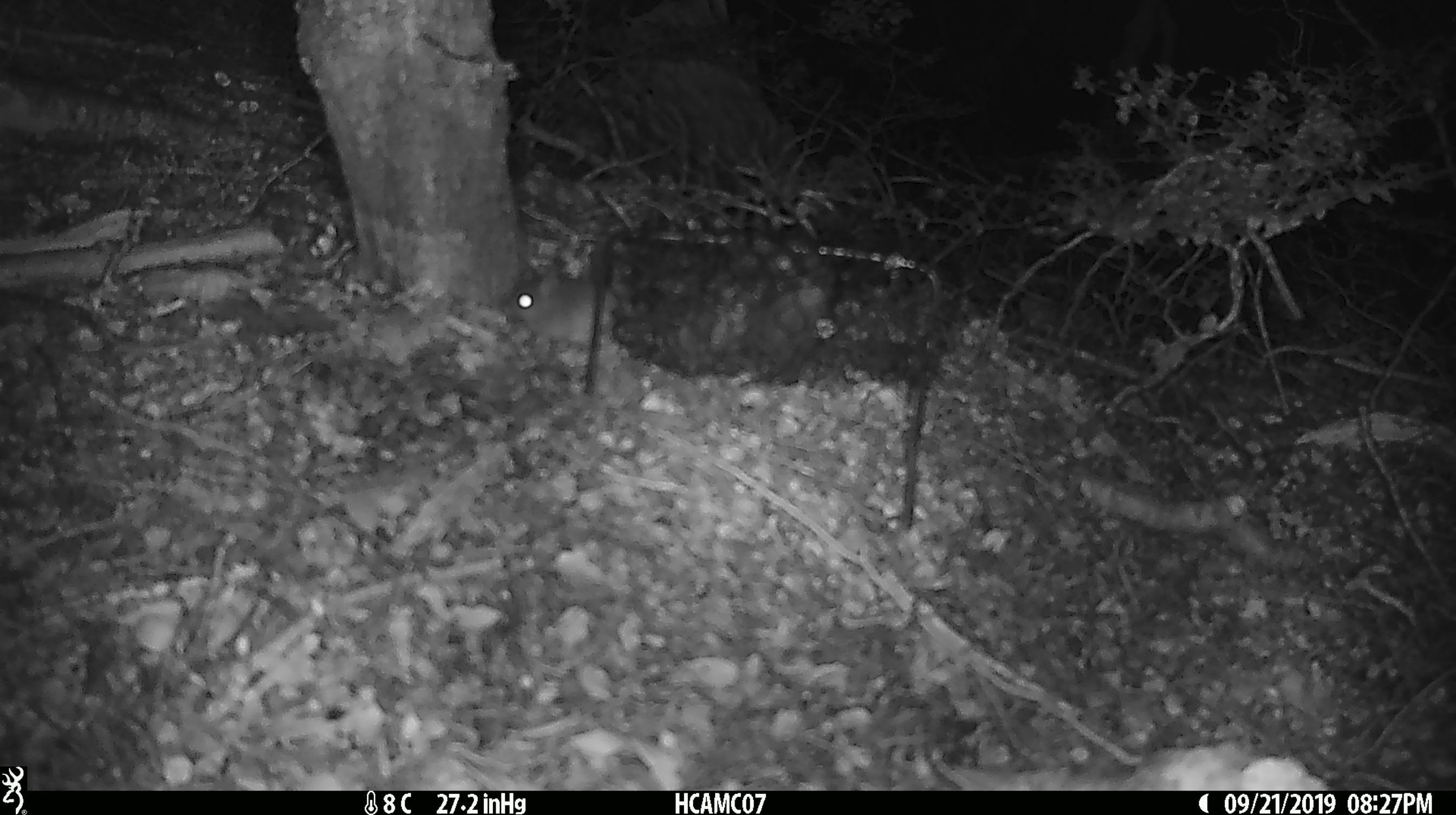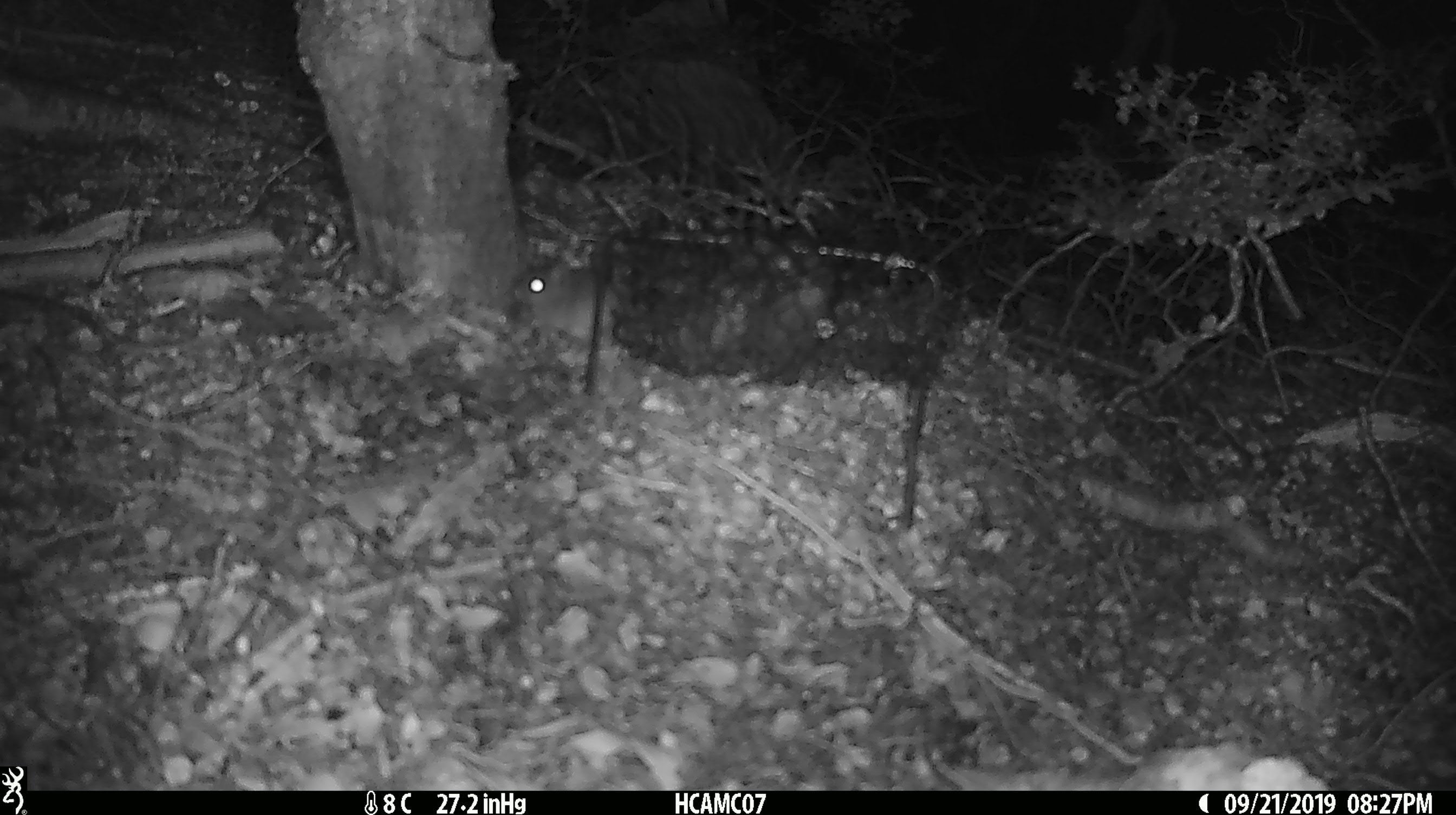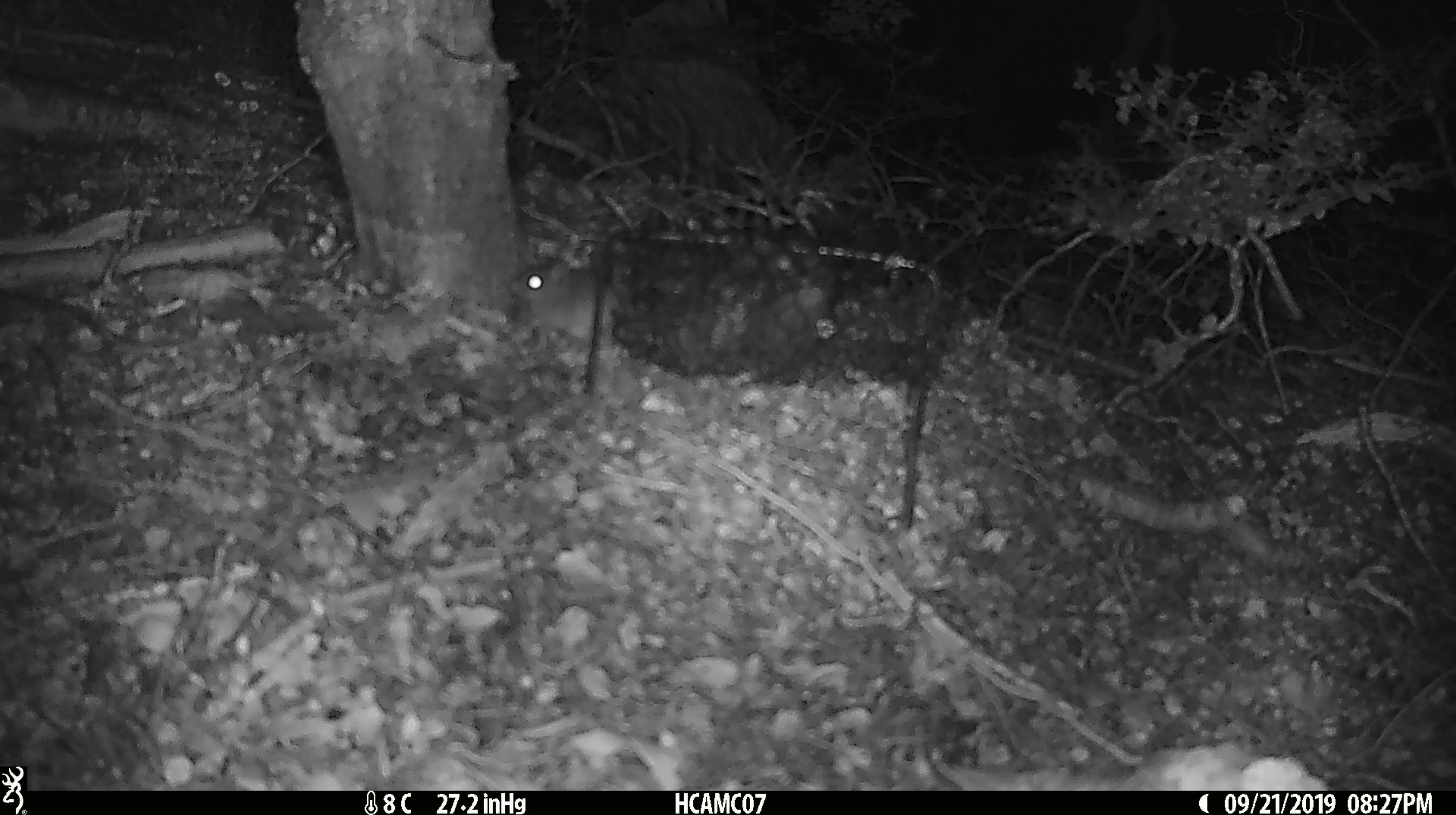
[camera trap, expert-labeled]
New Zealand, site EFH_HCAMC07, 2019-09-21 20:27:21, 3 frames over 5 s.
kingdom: Animalia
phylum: Chordata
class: Mammalia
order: Rodentia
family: Muridae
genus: Mus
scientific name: Mus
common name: mouse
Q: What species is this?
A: Mouse (Mus).